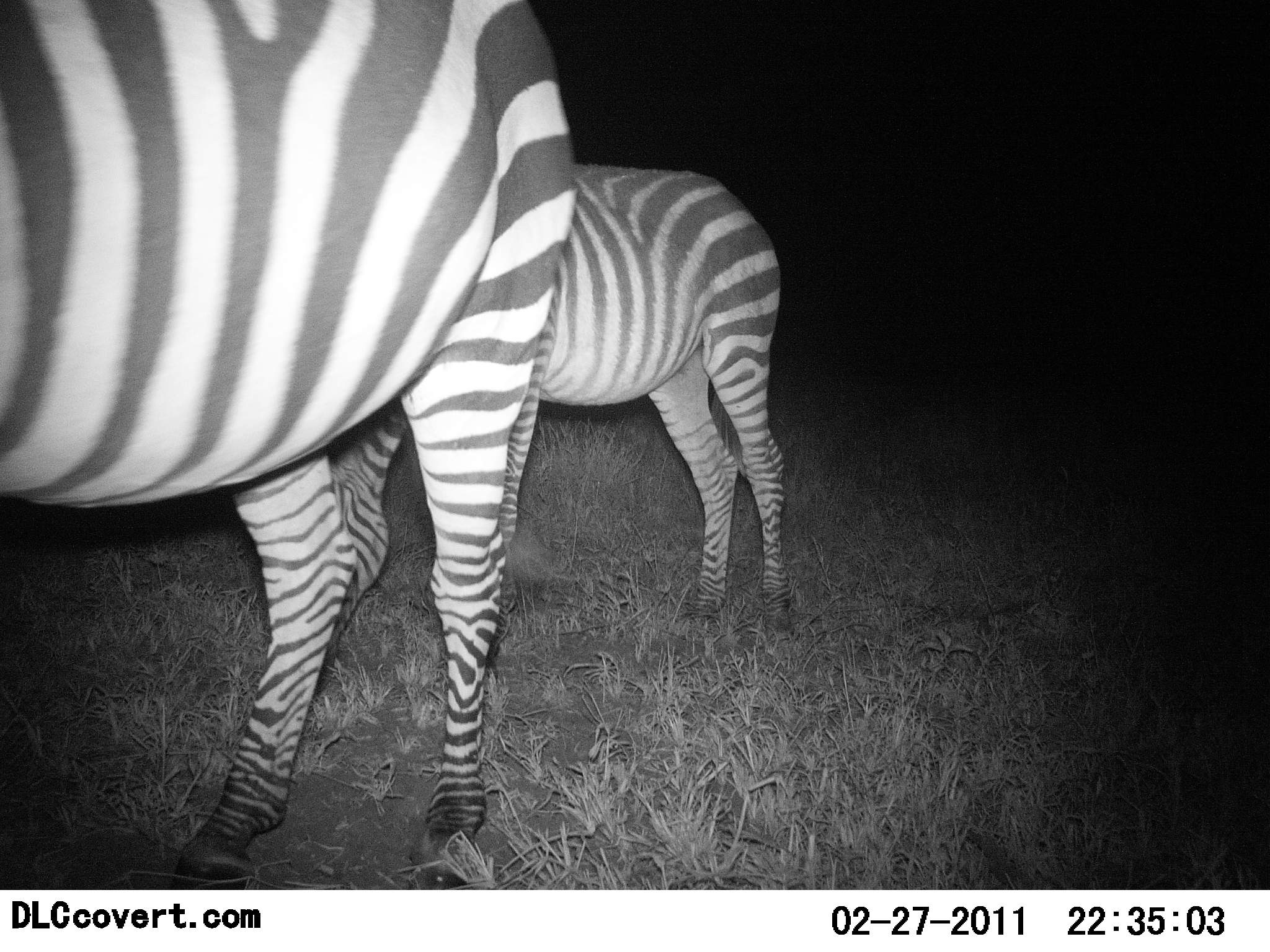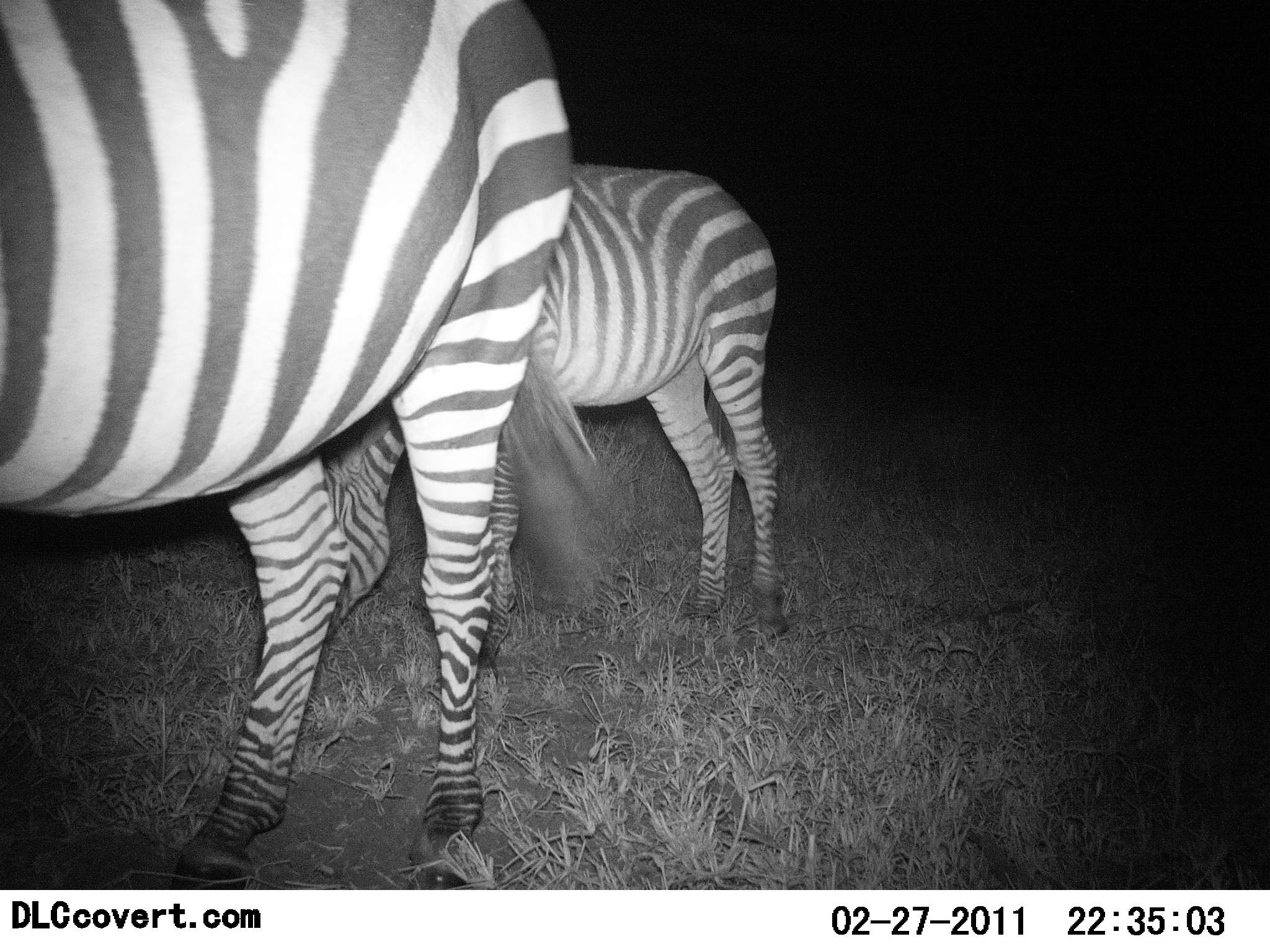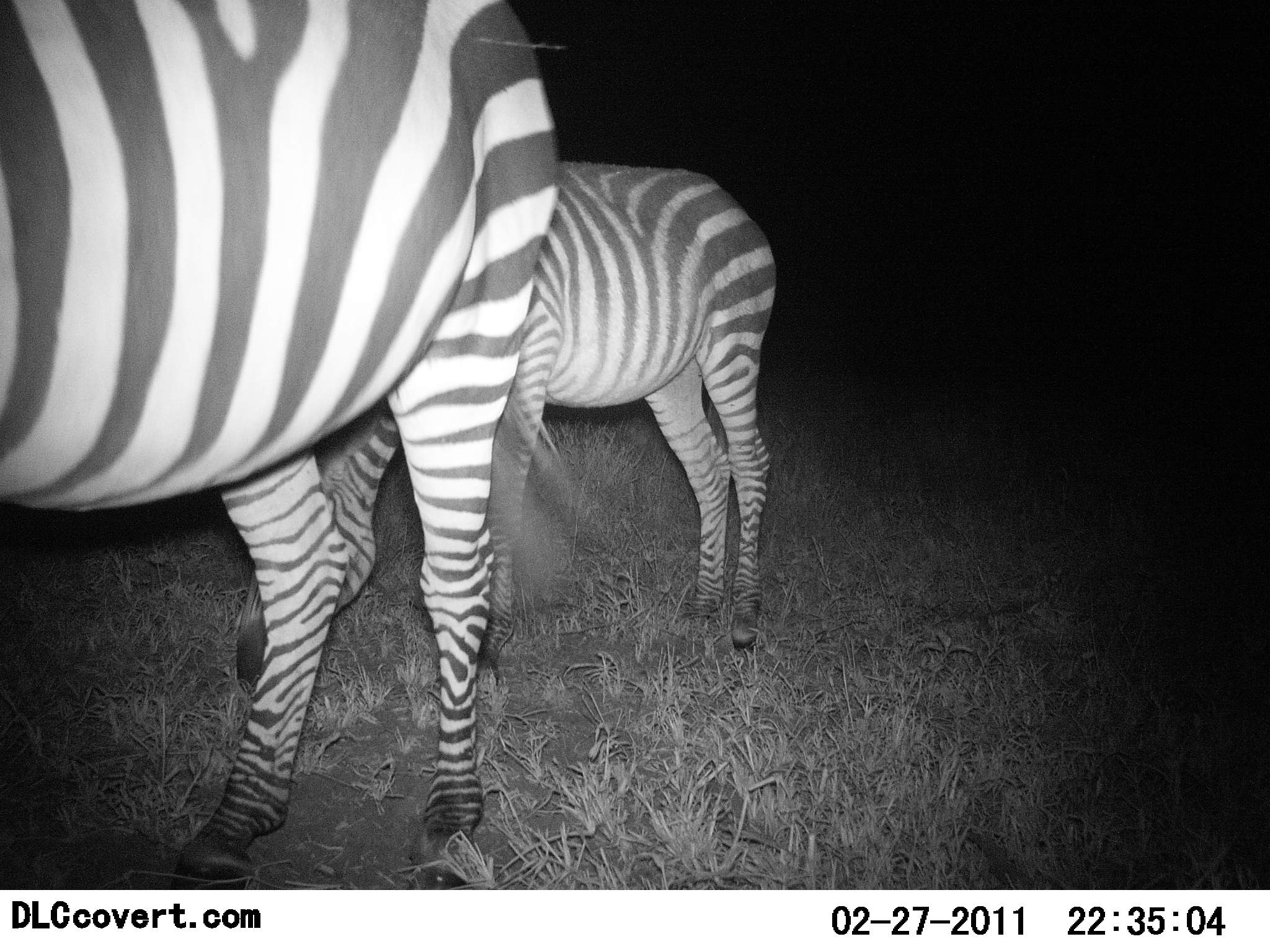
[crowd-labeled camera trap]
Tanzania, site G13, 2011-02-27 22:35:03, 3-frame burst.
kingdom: Animalia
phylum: Chordata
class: Mammalia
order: Perissodactyla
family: Equidae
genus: Equus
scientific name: Equus quagga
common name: plains zebra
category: zebra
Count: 2.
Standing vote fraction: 42%.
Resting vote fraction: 0%.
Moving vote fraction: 17%.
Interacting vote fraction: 0%.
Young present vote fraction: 8%.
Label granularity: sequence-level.